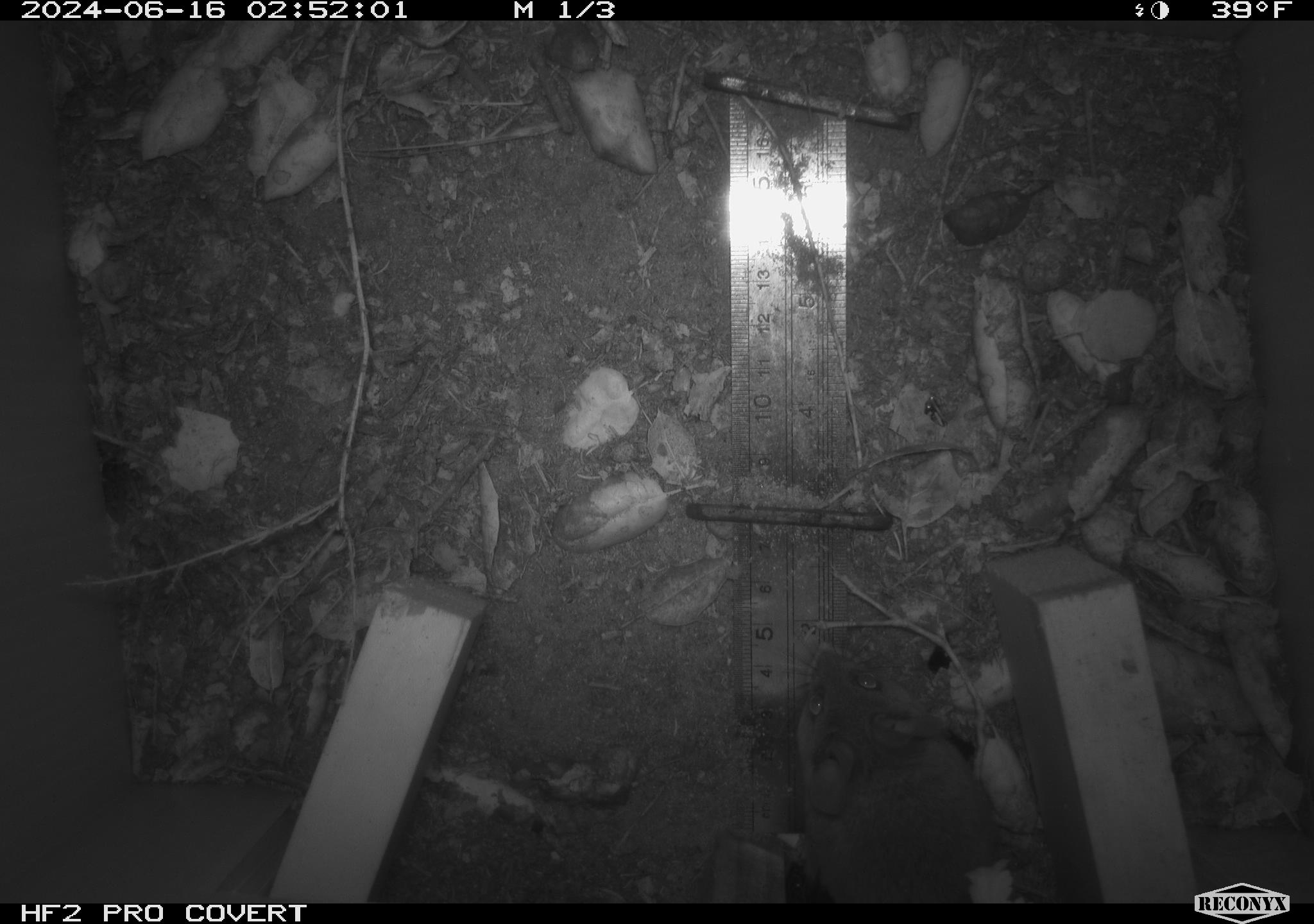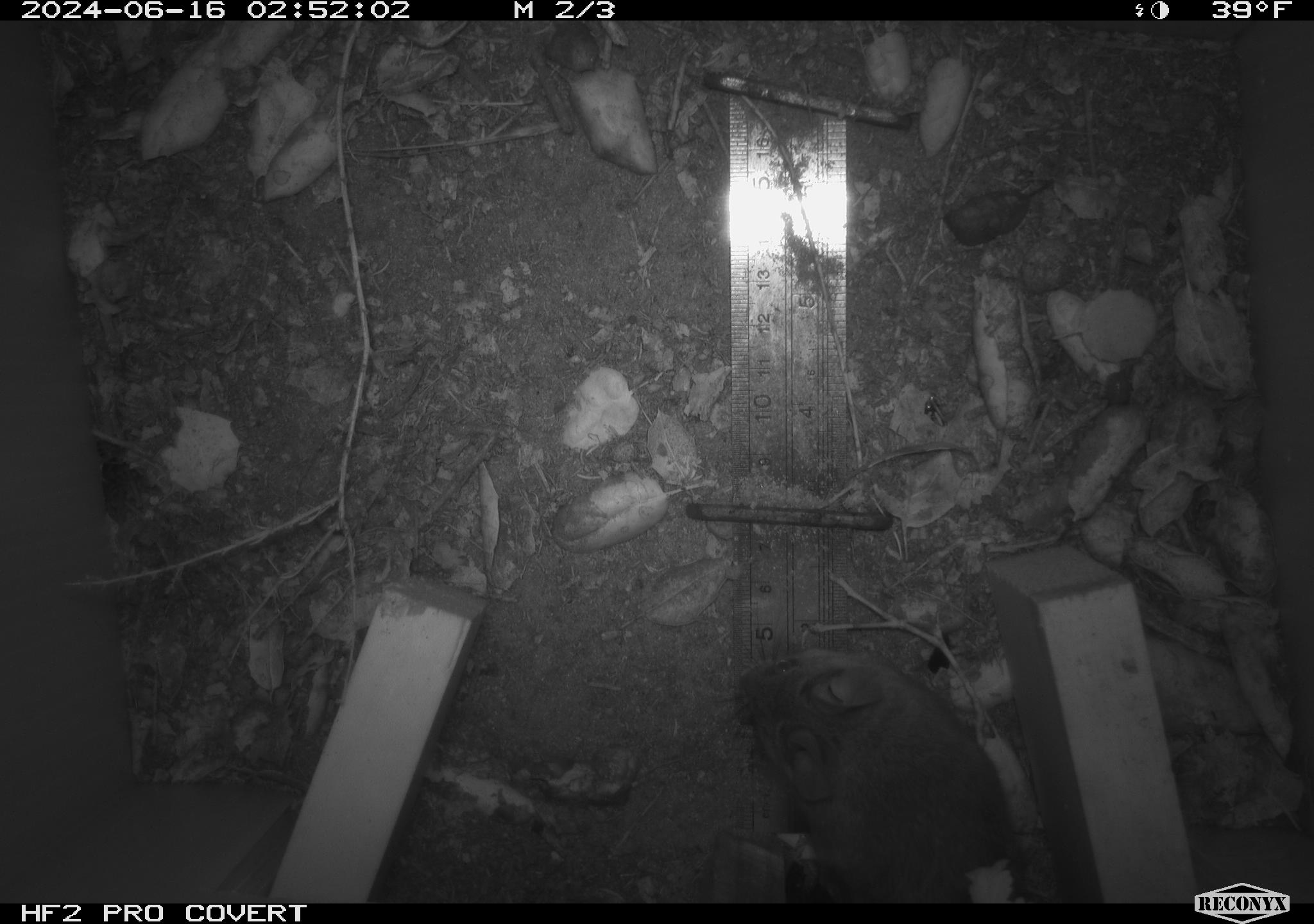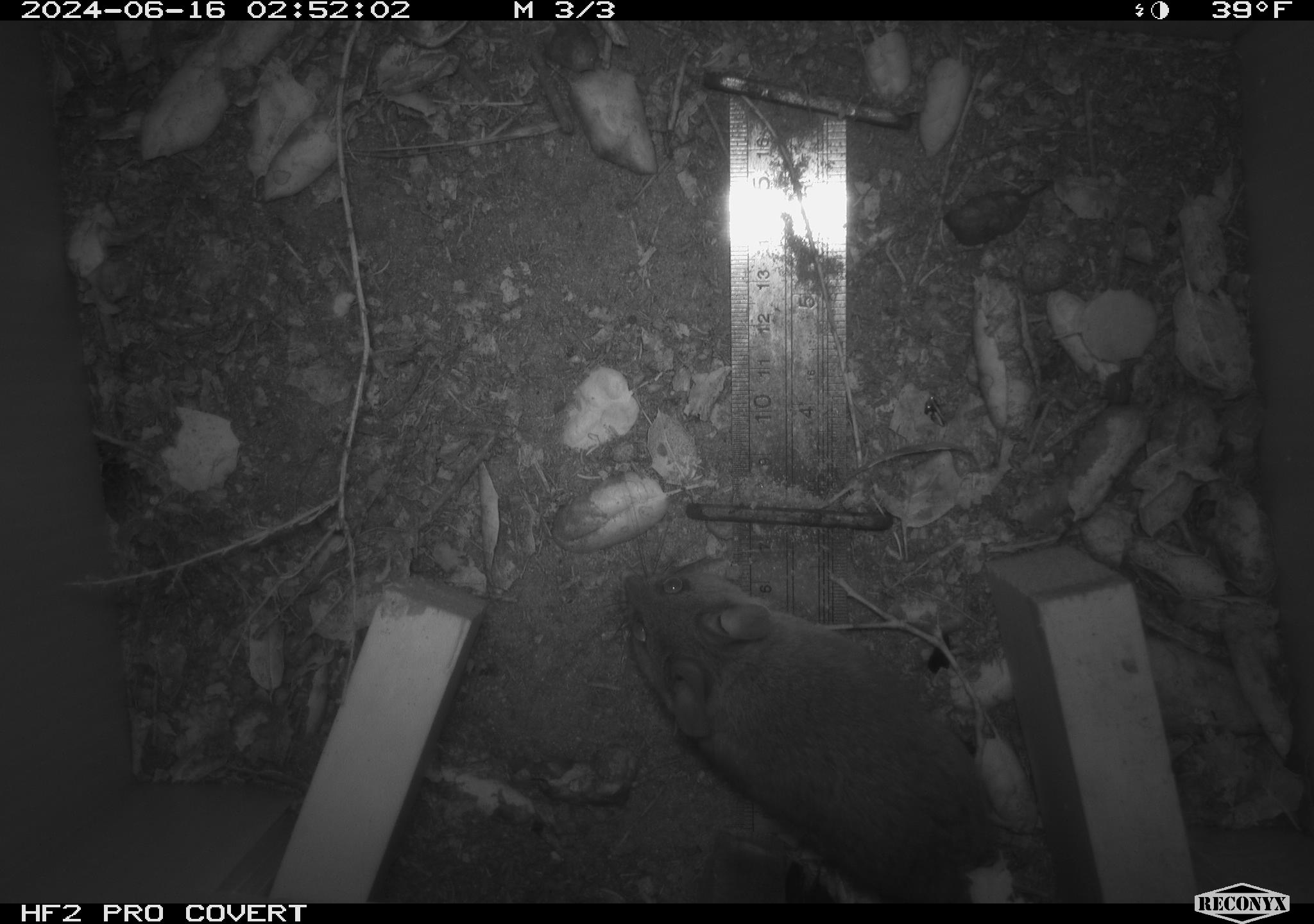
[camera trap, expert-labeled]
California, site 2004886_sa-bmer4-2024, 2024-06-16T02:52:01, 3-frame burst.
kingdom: Animalia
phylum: Chordata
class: Mammalia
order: Rodentia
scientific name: Rodentia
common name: woodrat or rat or mouse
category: woodrat or rat or mouse species